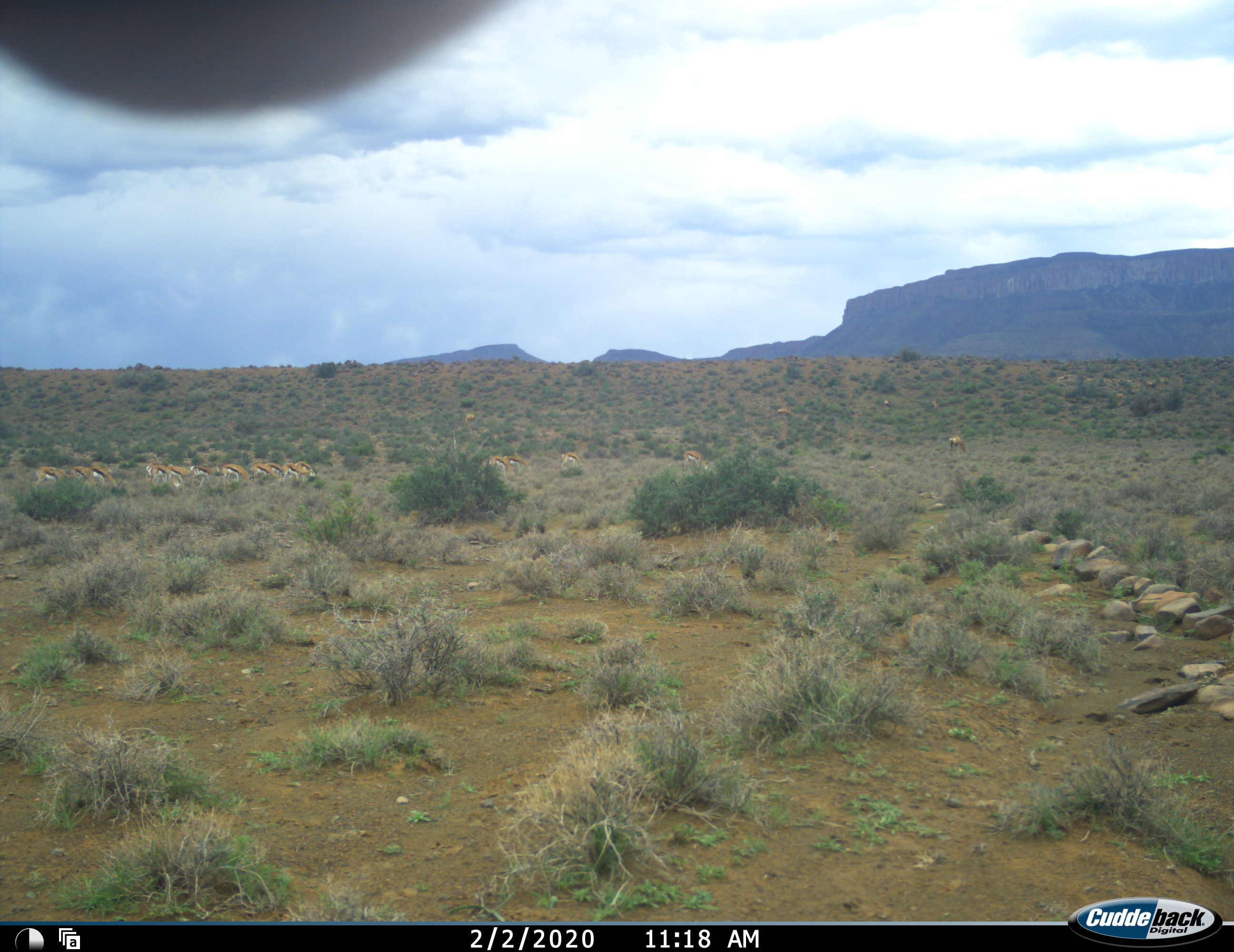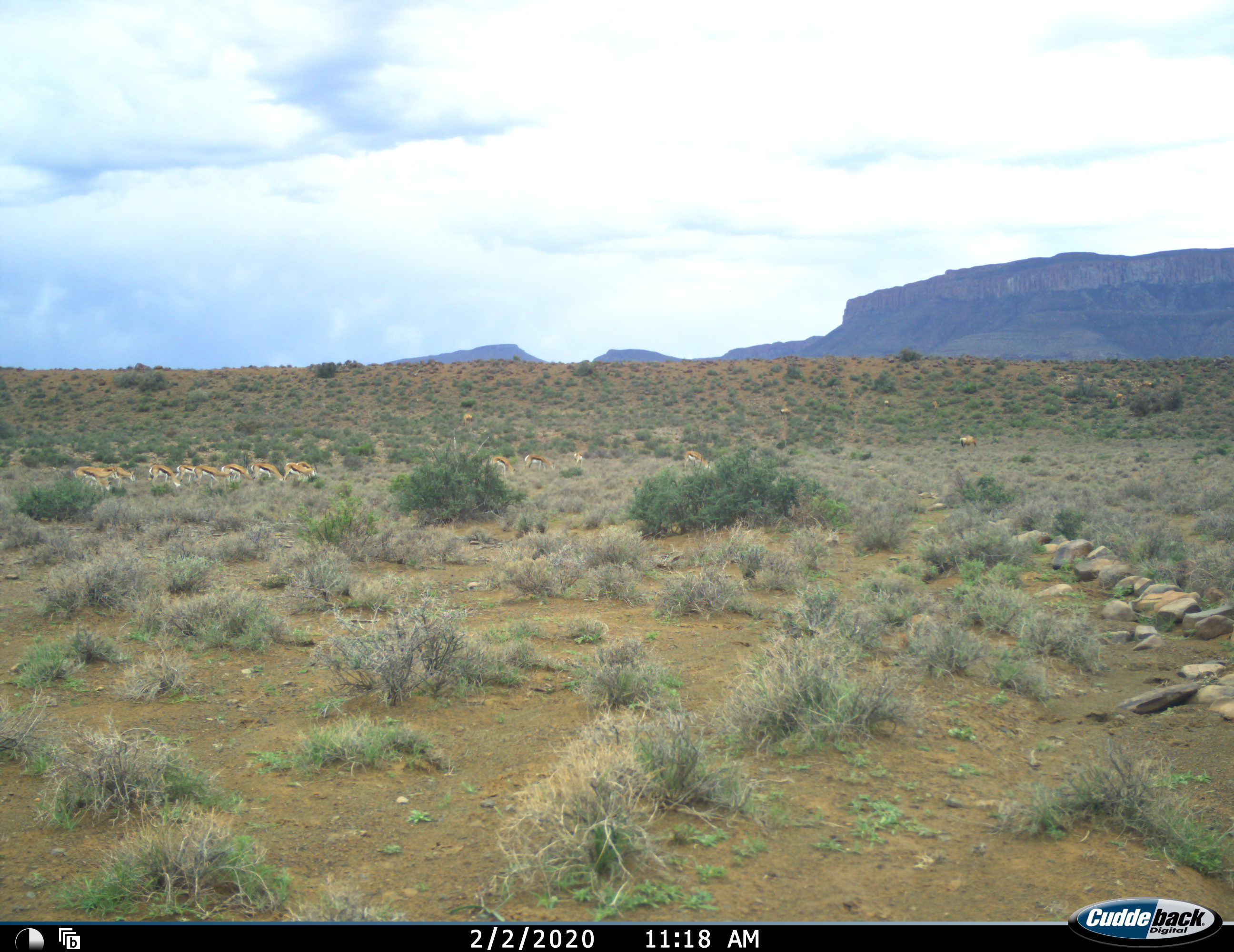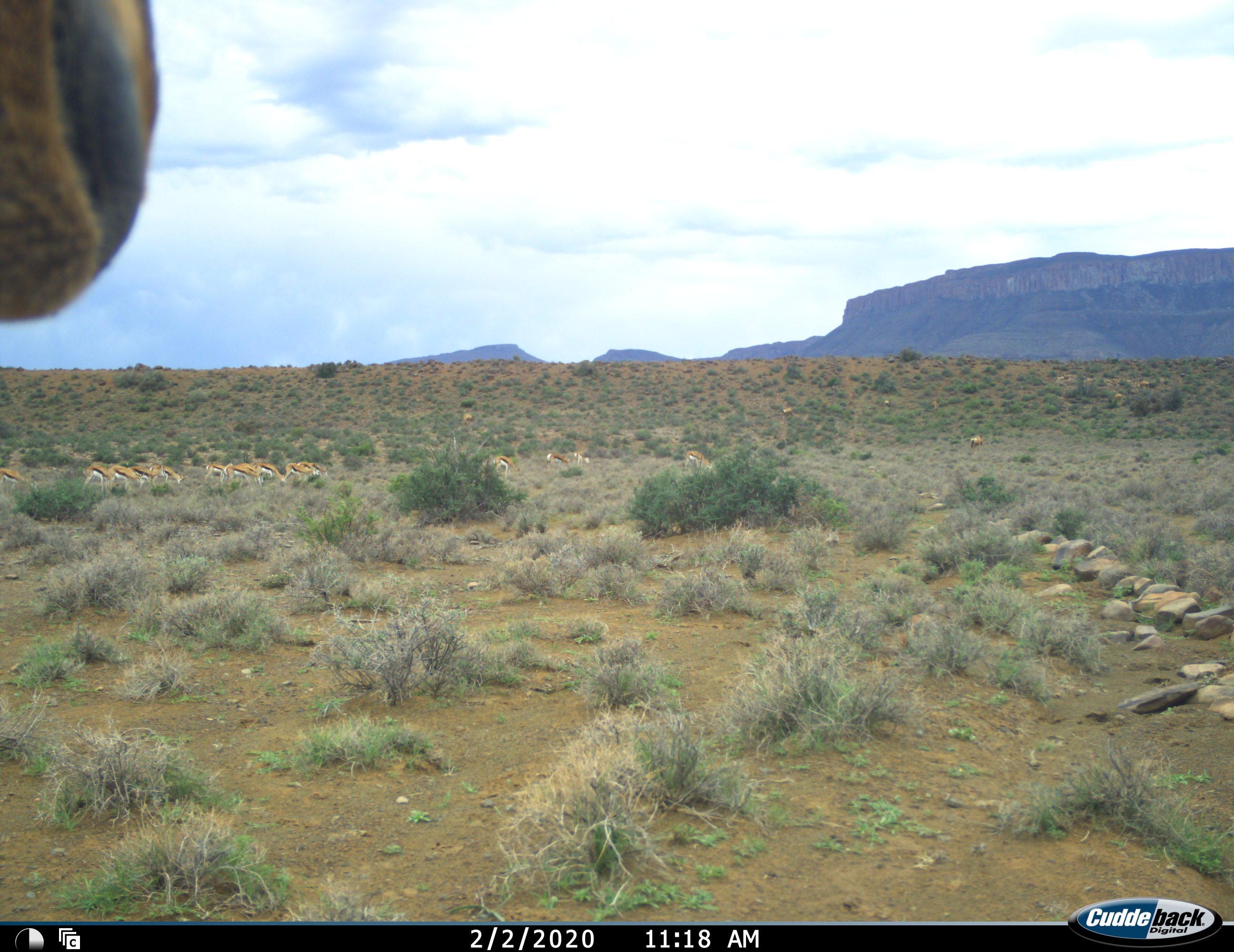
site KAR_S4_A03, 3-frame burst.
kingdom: Animalia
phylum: Chordata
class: Mammalia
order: Artiodactyla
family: Bovidae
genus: Antidorcas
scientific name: Antidorcas marsupialis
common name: springbok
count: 11-50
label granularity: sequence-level